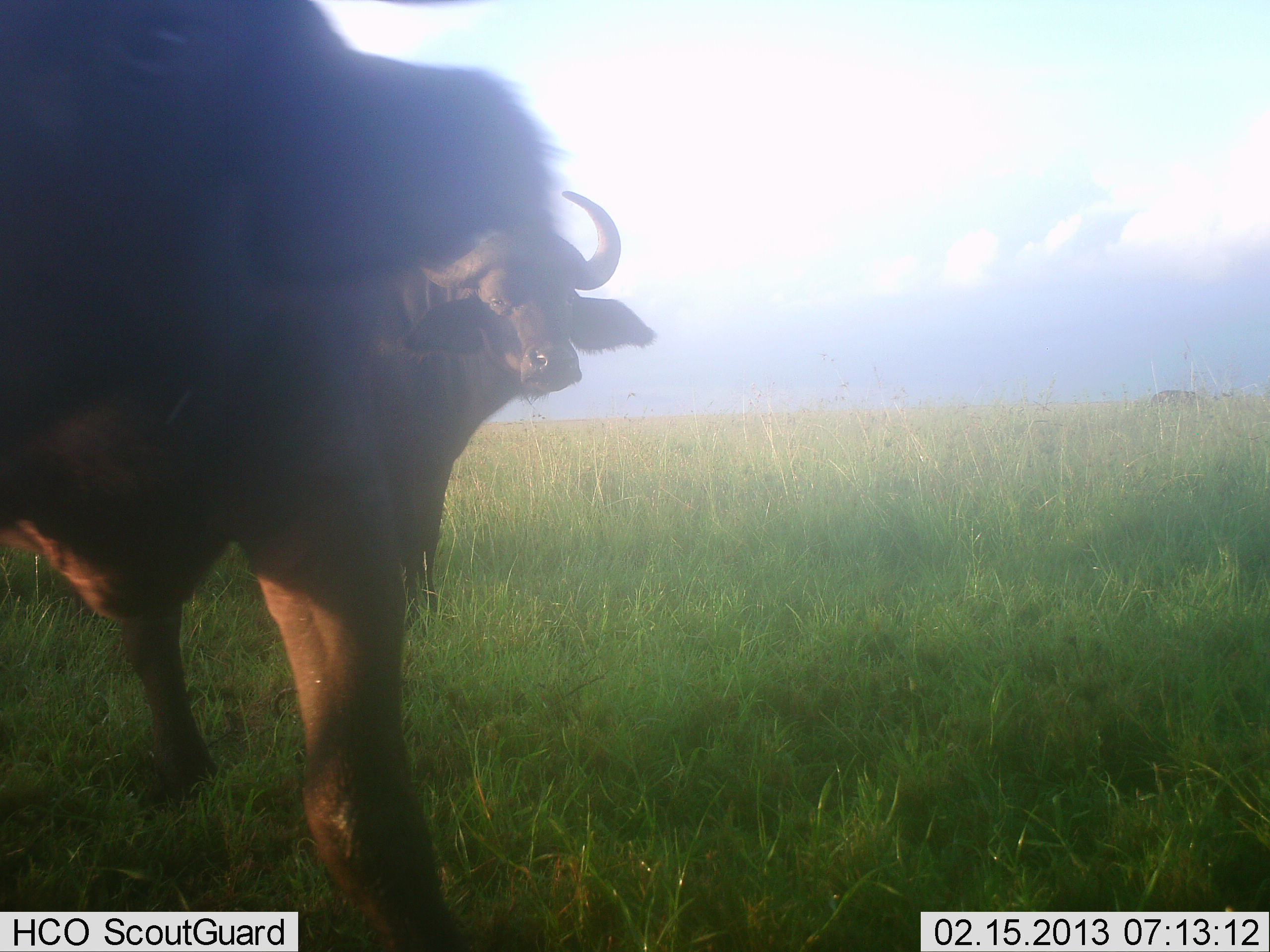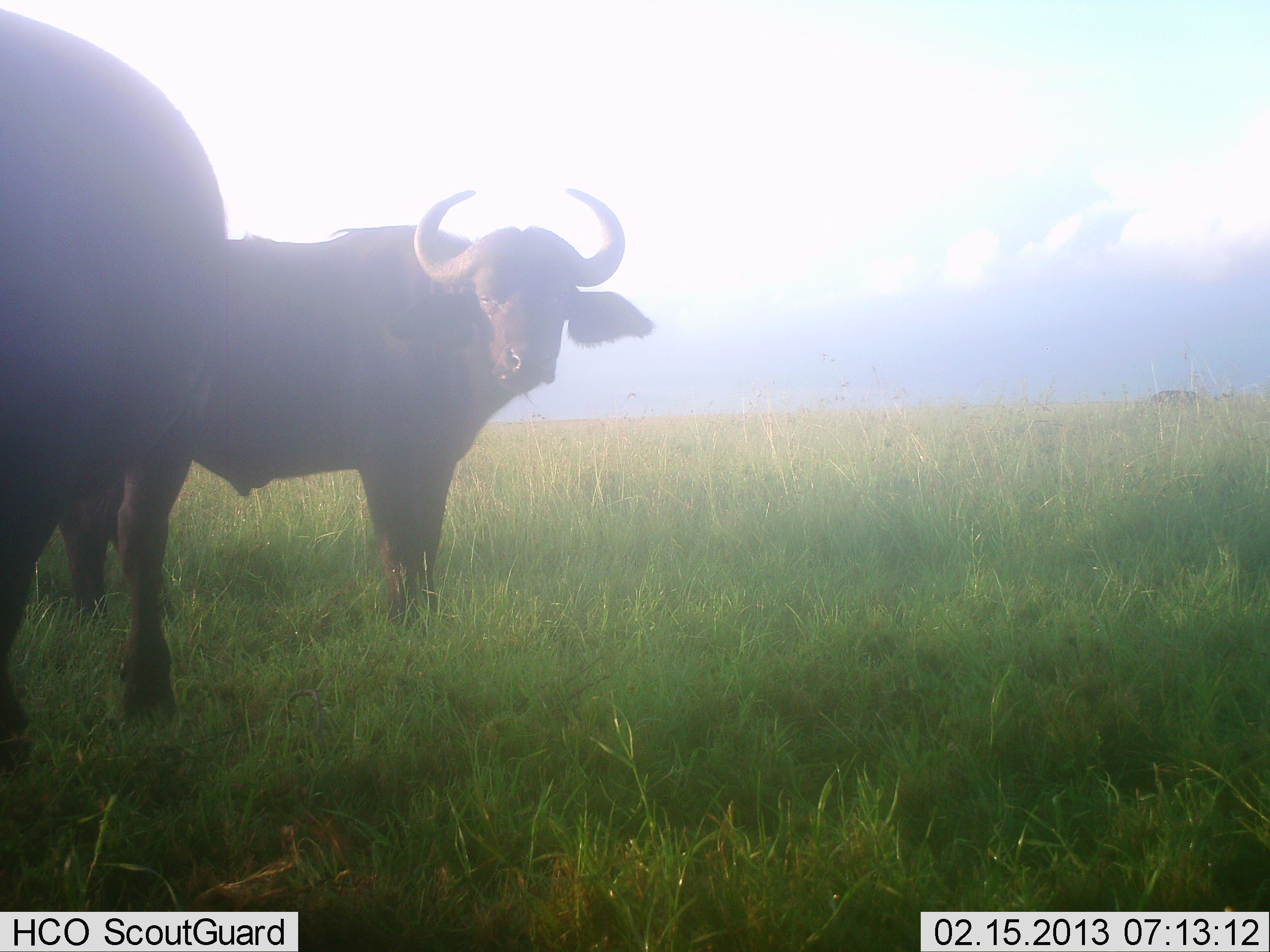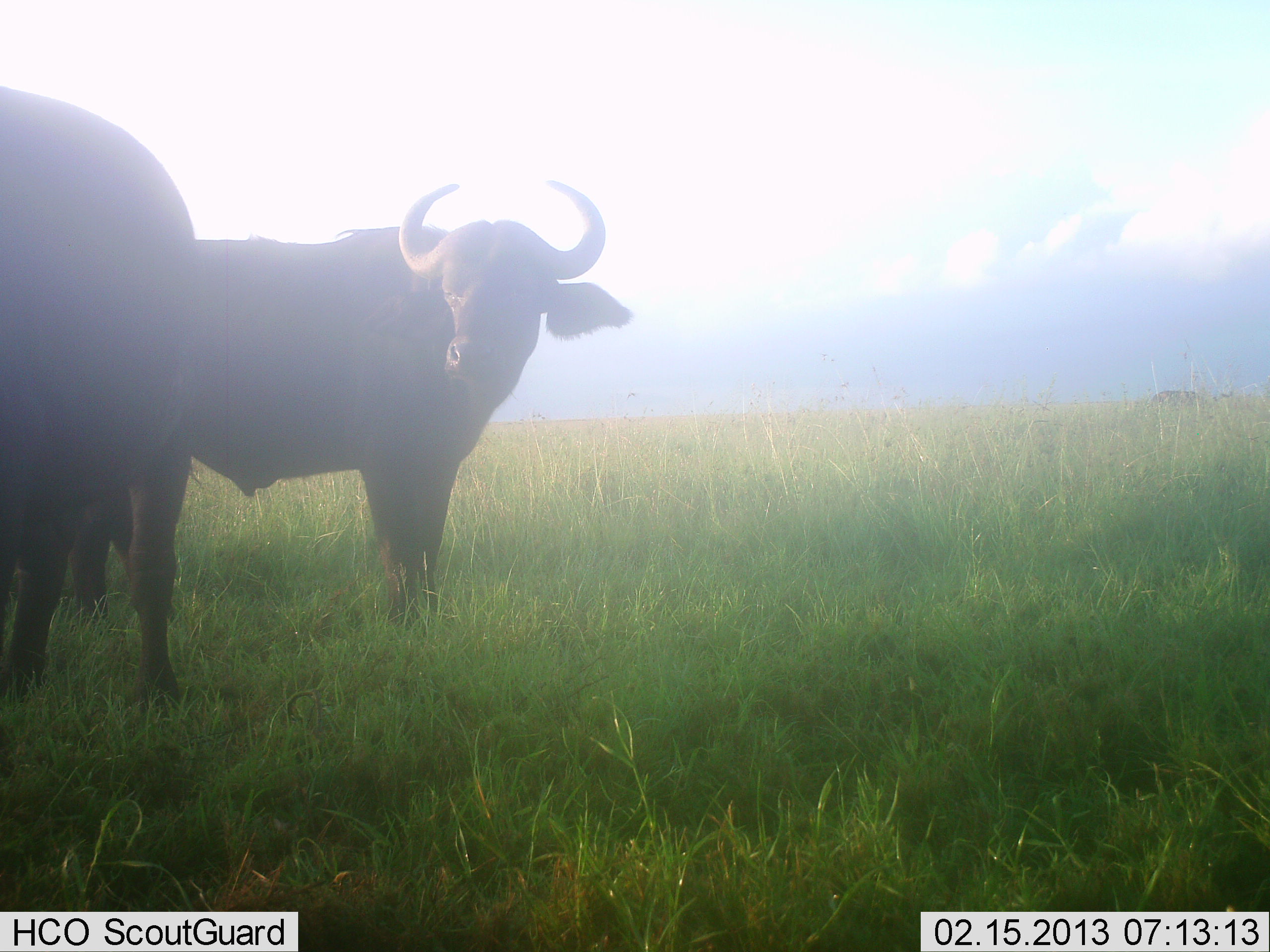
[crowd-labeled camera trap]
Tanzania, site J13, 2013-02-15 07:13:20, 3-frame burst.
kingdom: Animalia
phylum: Chordata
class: Mammalia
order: Artiodactyla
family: Bovidae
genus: Syncerus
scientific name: Syncerus caffer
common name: cape buffalo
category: buffalo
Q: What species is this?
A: Buffalo (cape buffalo) (Syncerus caffer).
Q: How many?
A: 2.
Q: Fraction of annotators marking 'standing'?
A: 86%.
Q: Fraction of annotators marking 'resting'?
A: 0%.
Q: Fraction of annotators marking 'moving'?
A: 57%.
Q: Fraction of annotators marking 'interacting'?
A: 3%.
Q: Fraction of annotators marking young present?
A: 0%.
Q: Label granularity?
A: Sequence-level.